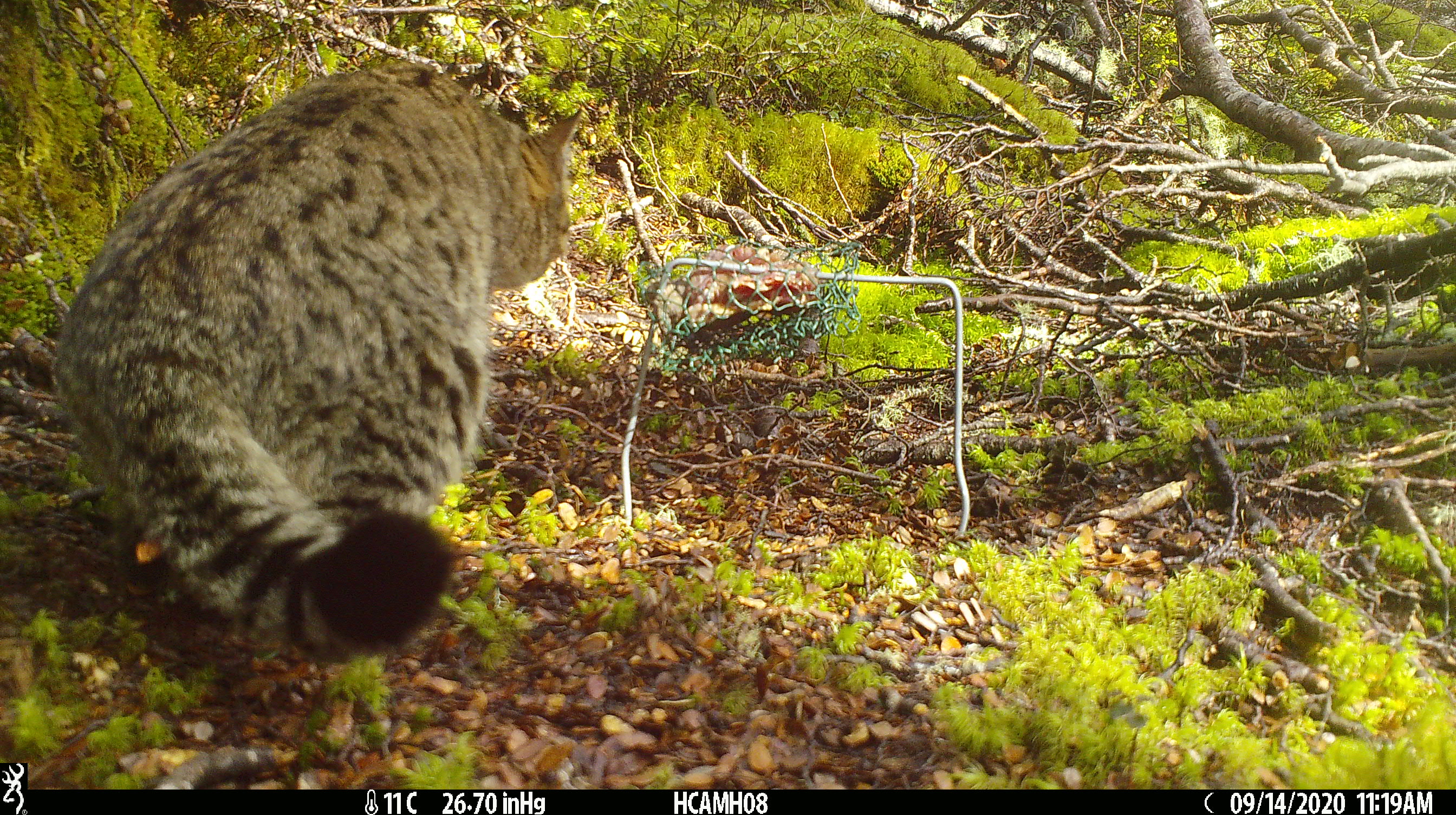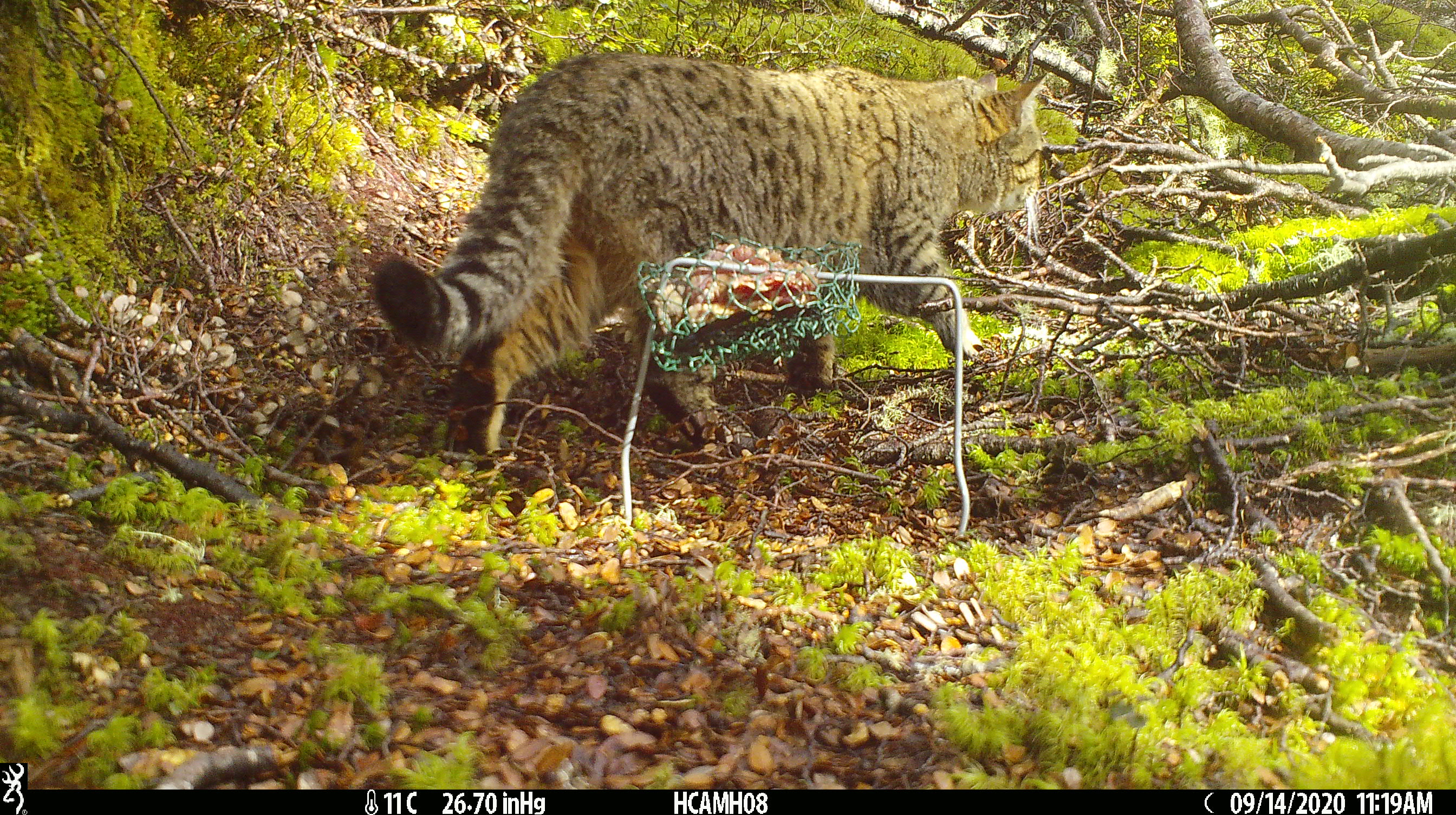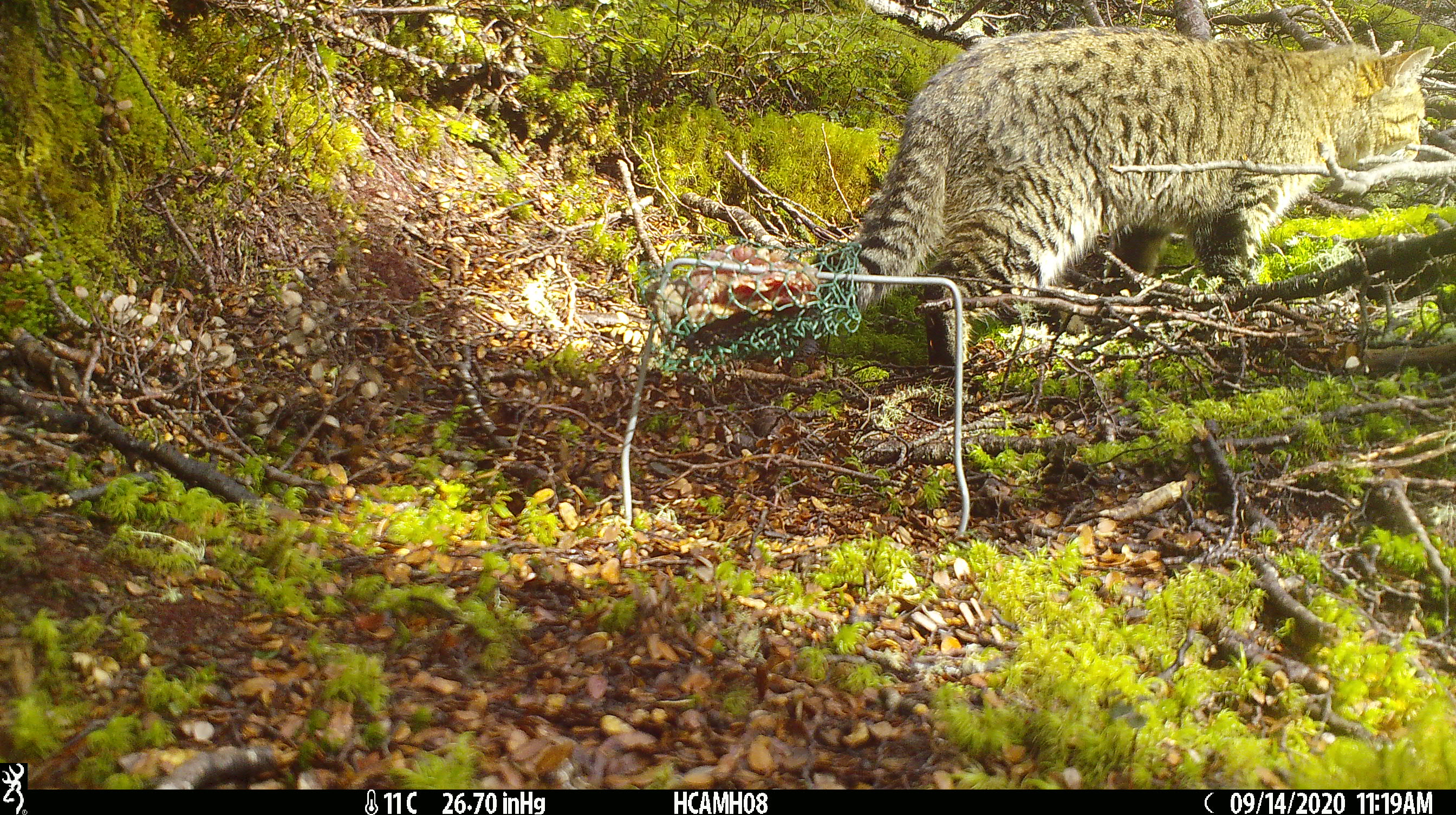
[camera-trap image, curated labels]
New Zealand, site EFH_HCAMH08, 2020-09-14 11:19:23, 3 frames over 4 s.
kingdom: Animalia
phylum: Chordata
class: Mammalia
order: Carnivora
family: Felidae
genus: Felis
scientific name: Felis catus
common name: domestic cat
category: cat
Cat (domestic cat) (Felis catus).